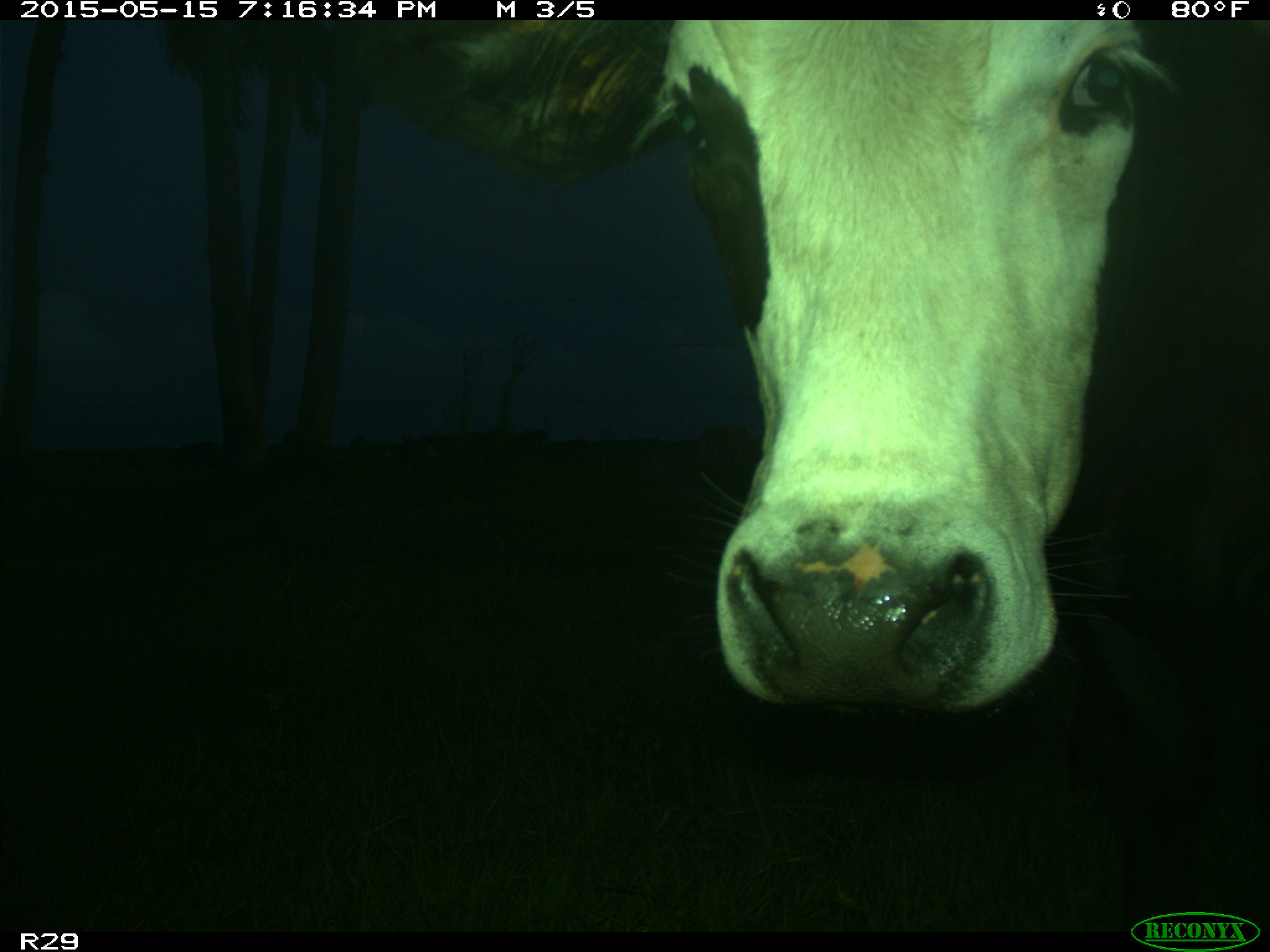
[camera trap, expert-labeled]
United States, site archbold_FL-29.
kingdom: Animalia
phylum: Chordata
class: Mammalia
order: Artiodactyla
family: Bovidae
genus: Bos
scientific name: Bos taurus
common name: domestic cow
Bos taurus (domestic cow).